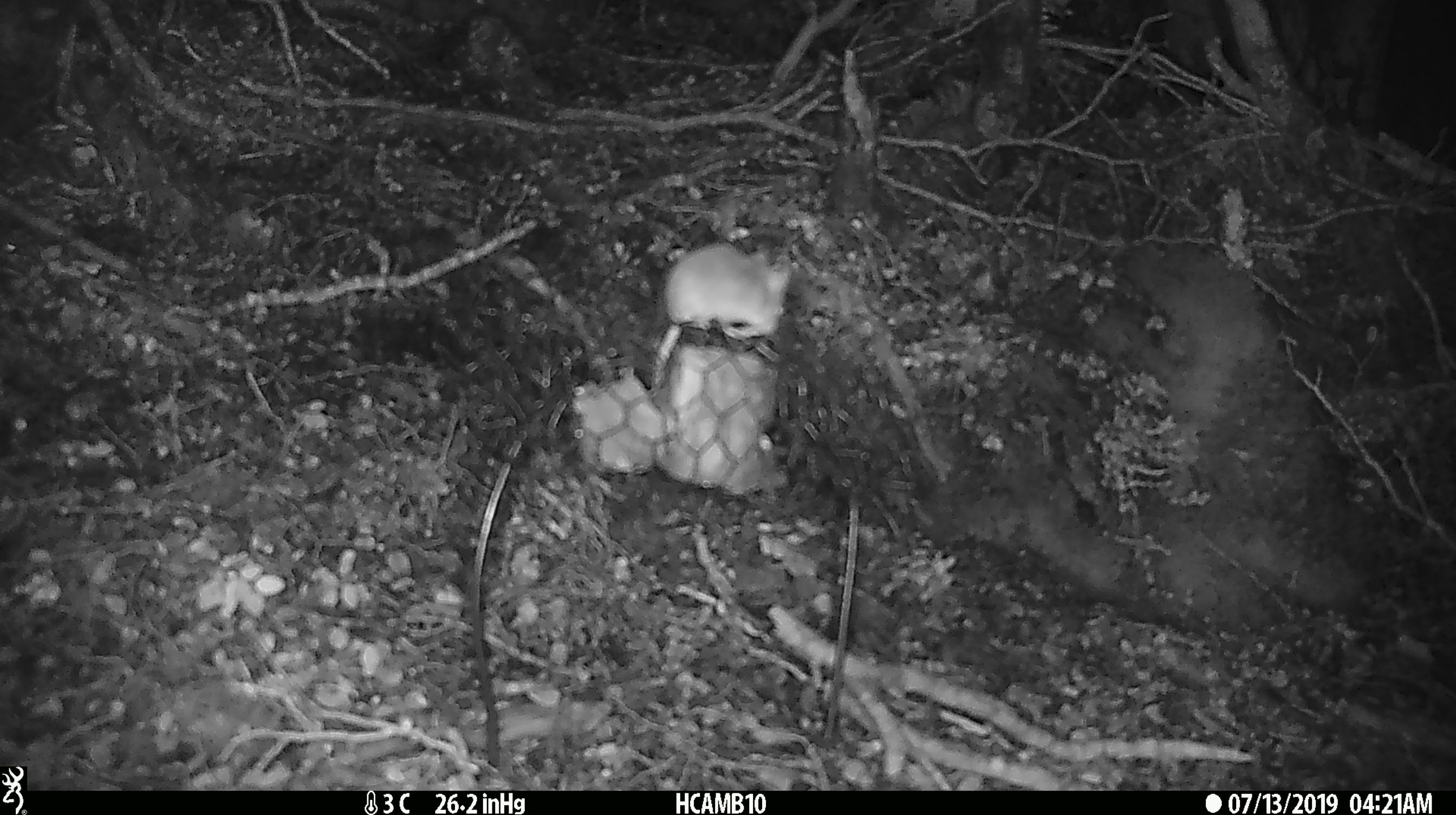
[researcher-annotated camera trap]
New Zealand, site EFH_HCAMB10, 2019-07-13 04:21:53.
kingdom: Animalia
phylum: Chordata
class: Mammalia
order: Rodentia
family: Muridae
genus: Mus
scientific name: Mus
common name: mouse